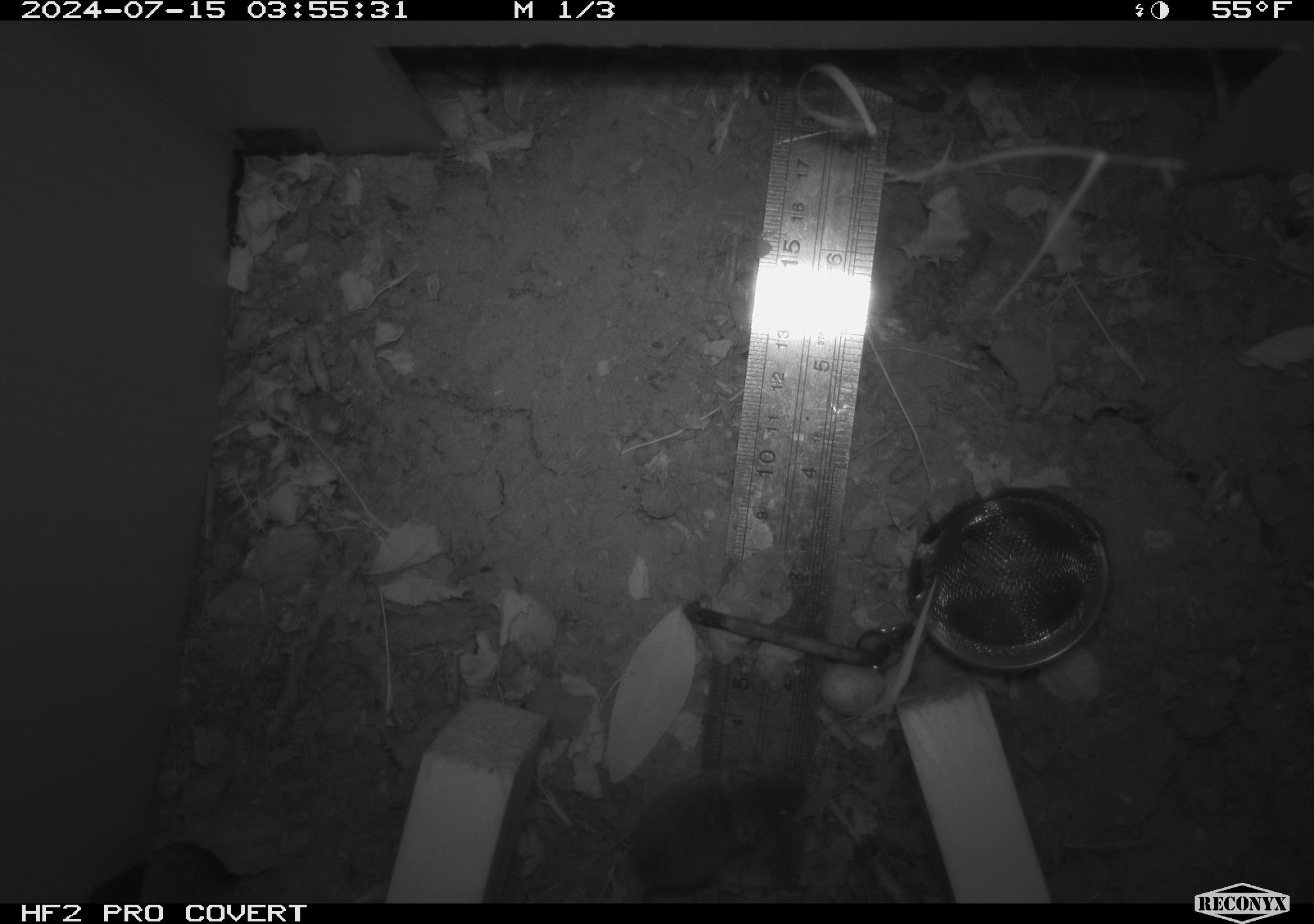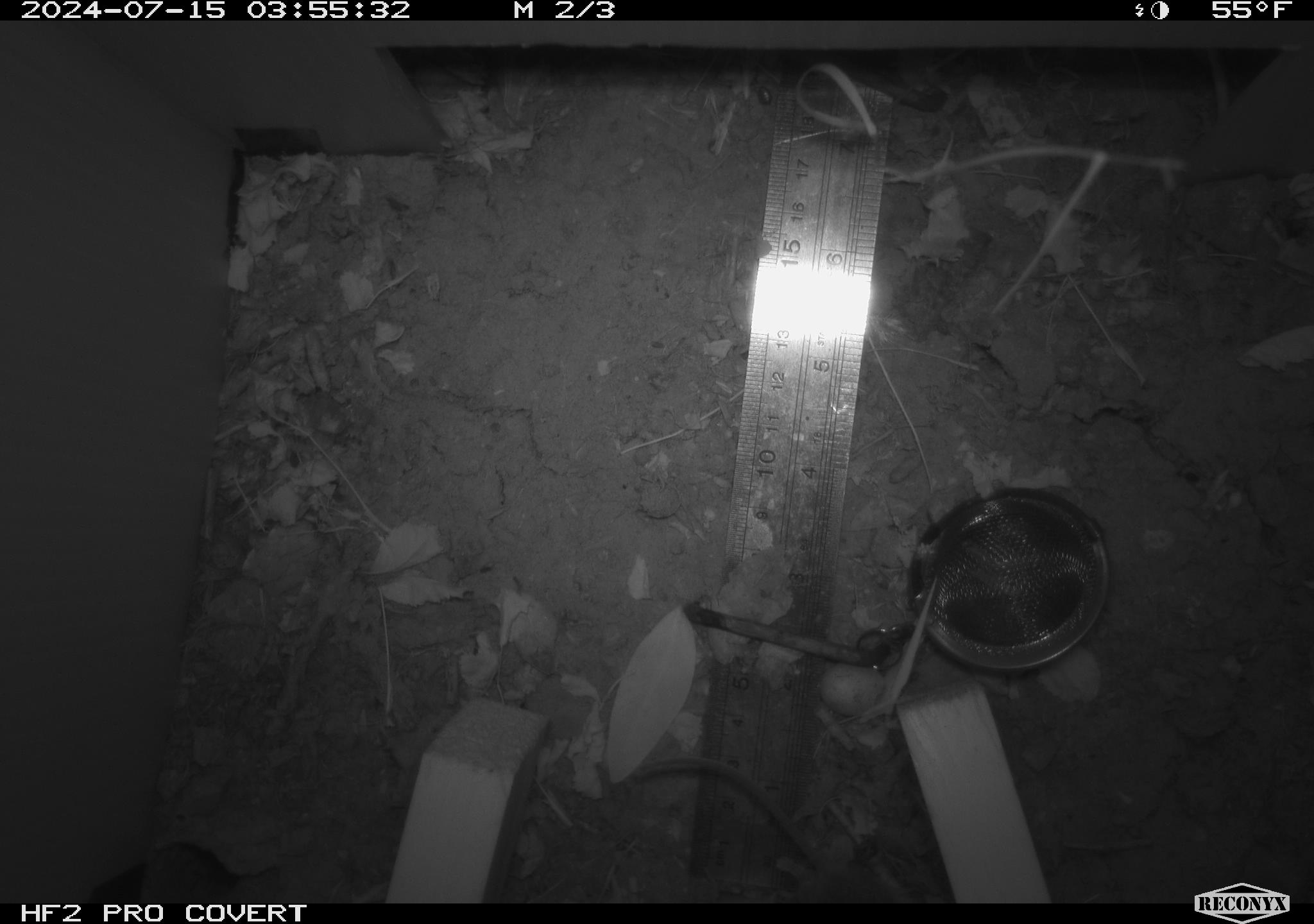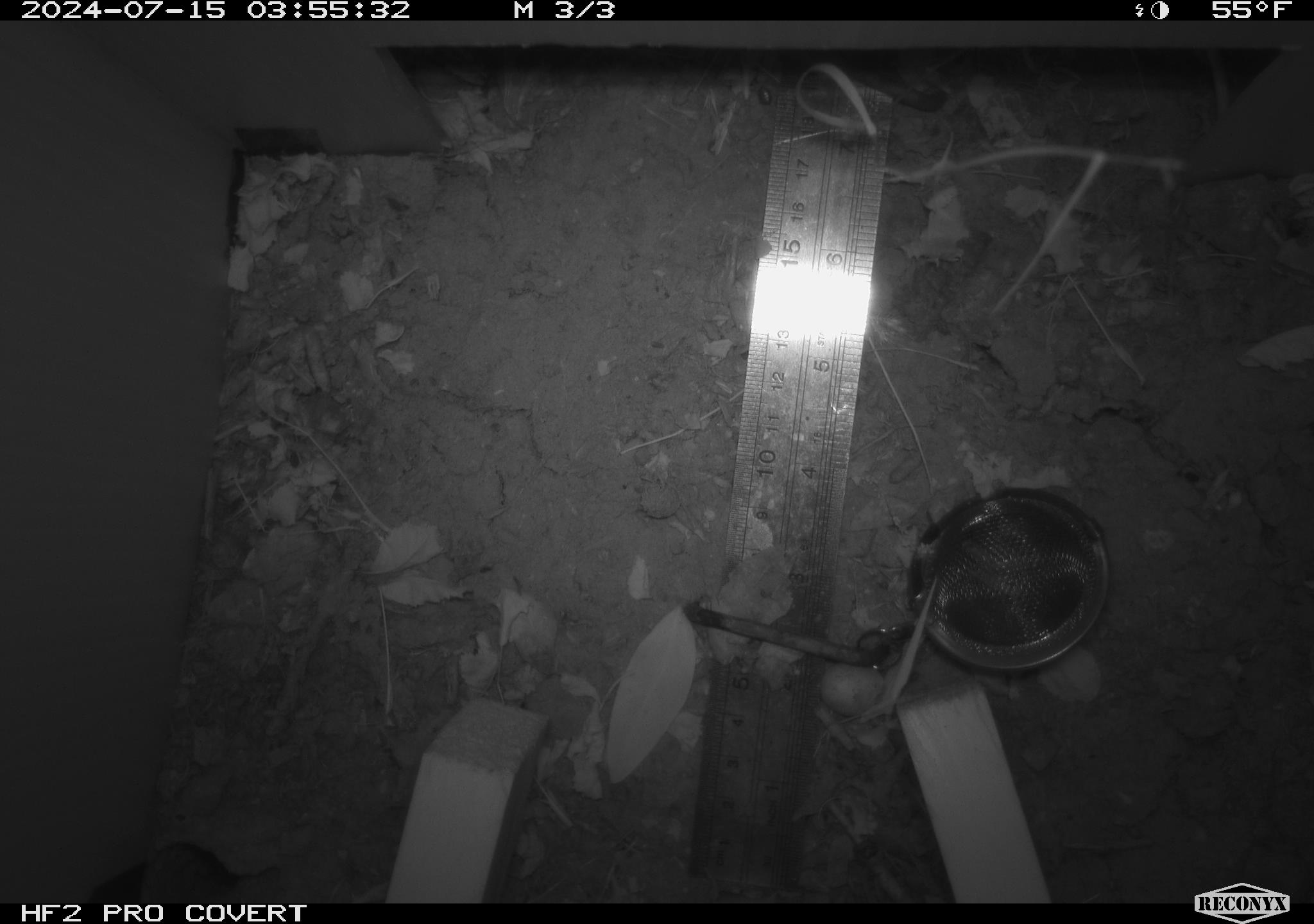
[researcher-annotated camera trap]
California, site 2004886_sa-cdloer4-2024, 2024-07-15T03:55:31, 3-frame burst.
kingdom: Animalia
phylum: Chordata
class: Mammalia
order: Rodentia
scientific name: Rodentia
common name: rodent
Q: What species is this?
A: Rodent (Rodentia).